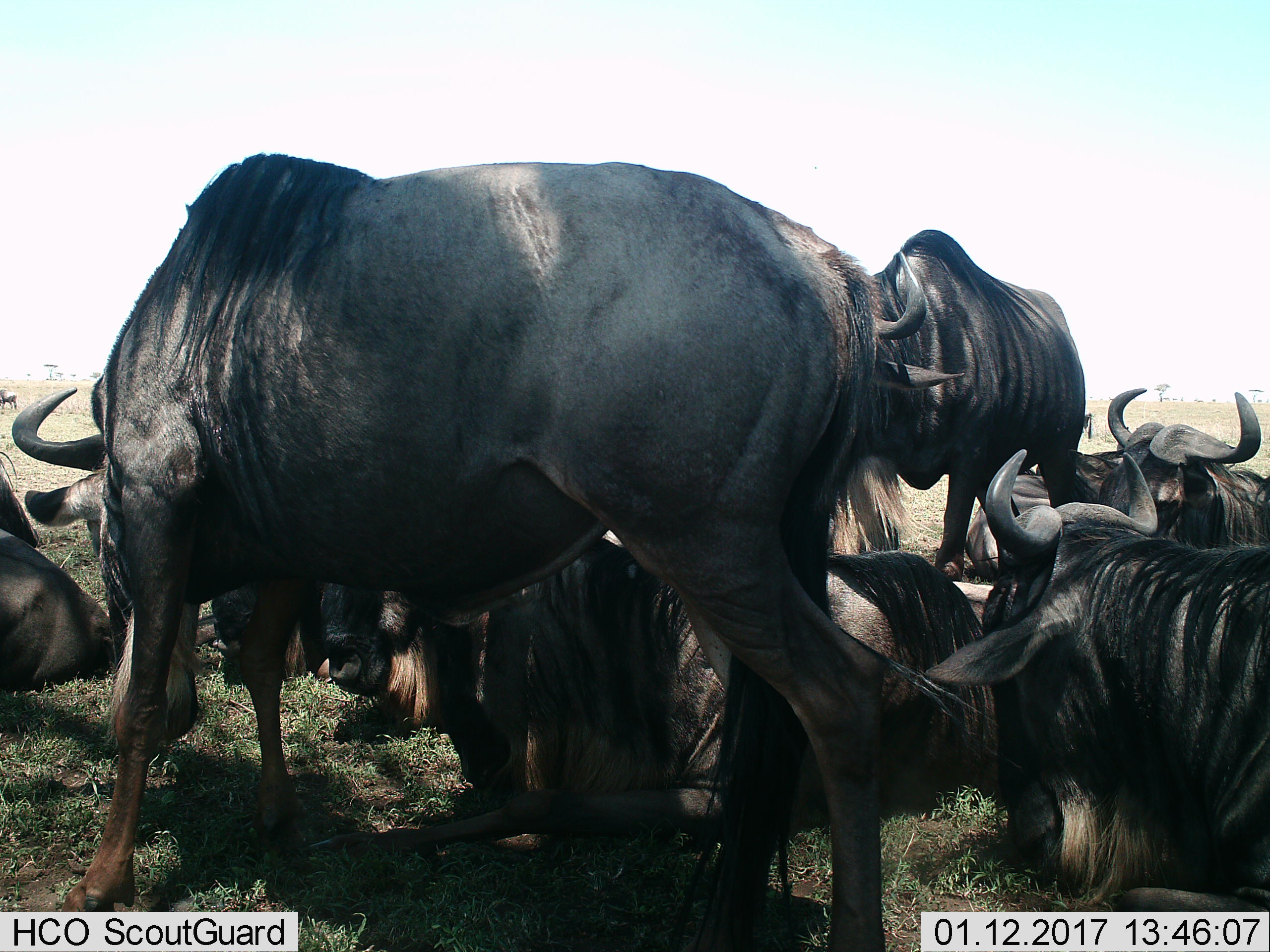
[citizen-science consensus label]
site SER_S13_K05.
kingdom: Animalia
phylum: Chordata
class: Mammalia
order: Artiodactyla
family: Bovidae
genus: Connochaetes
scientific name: Connochaetes taurinus taurinus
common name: blue wildebeest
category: wildebeestblue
Wildebeestblue (blue wildebeest) (Connochaetes taurinus taurinus), count 8. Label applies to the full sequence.